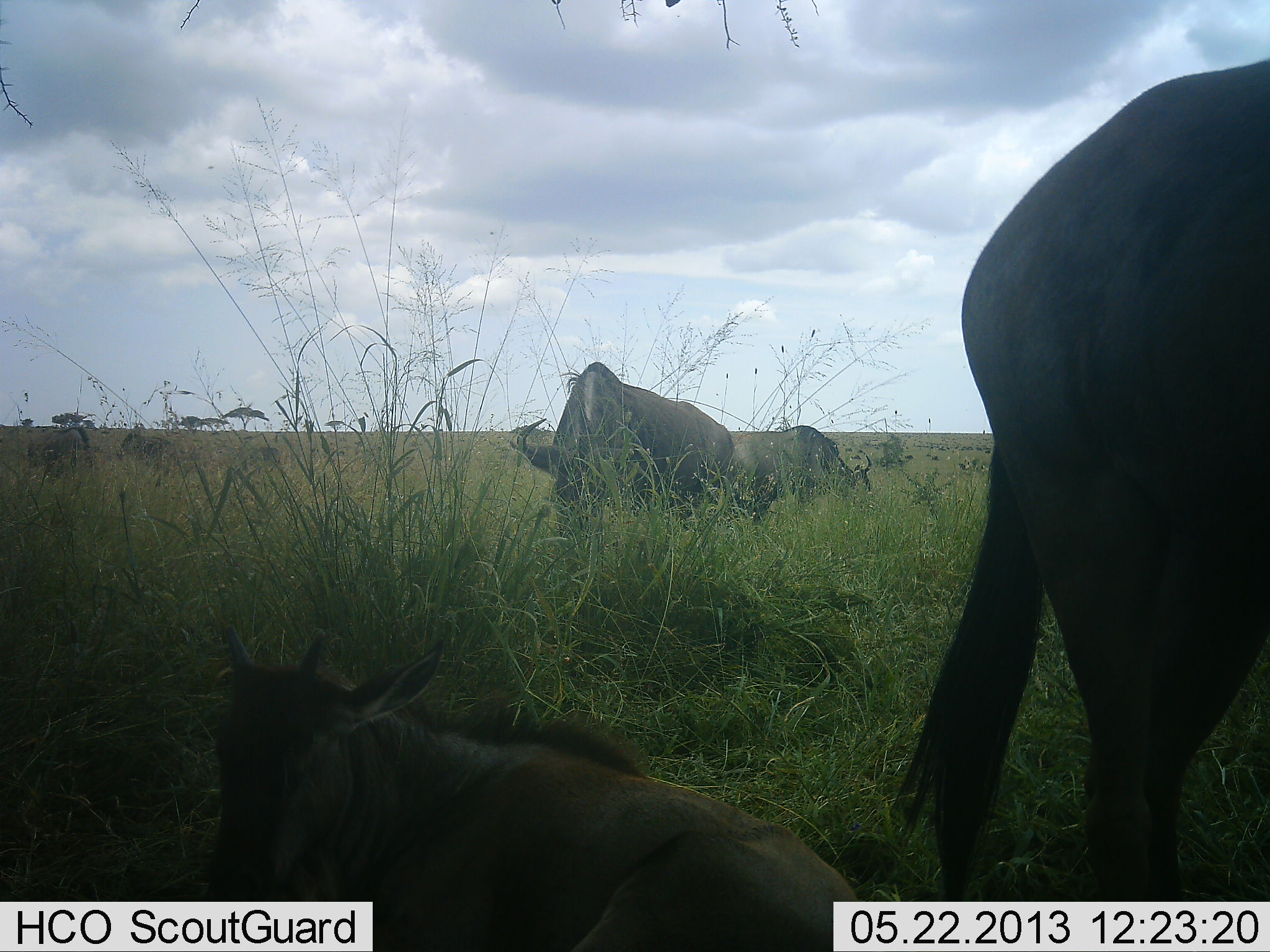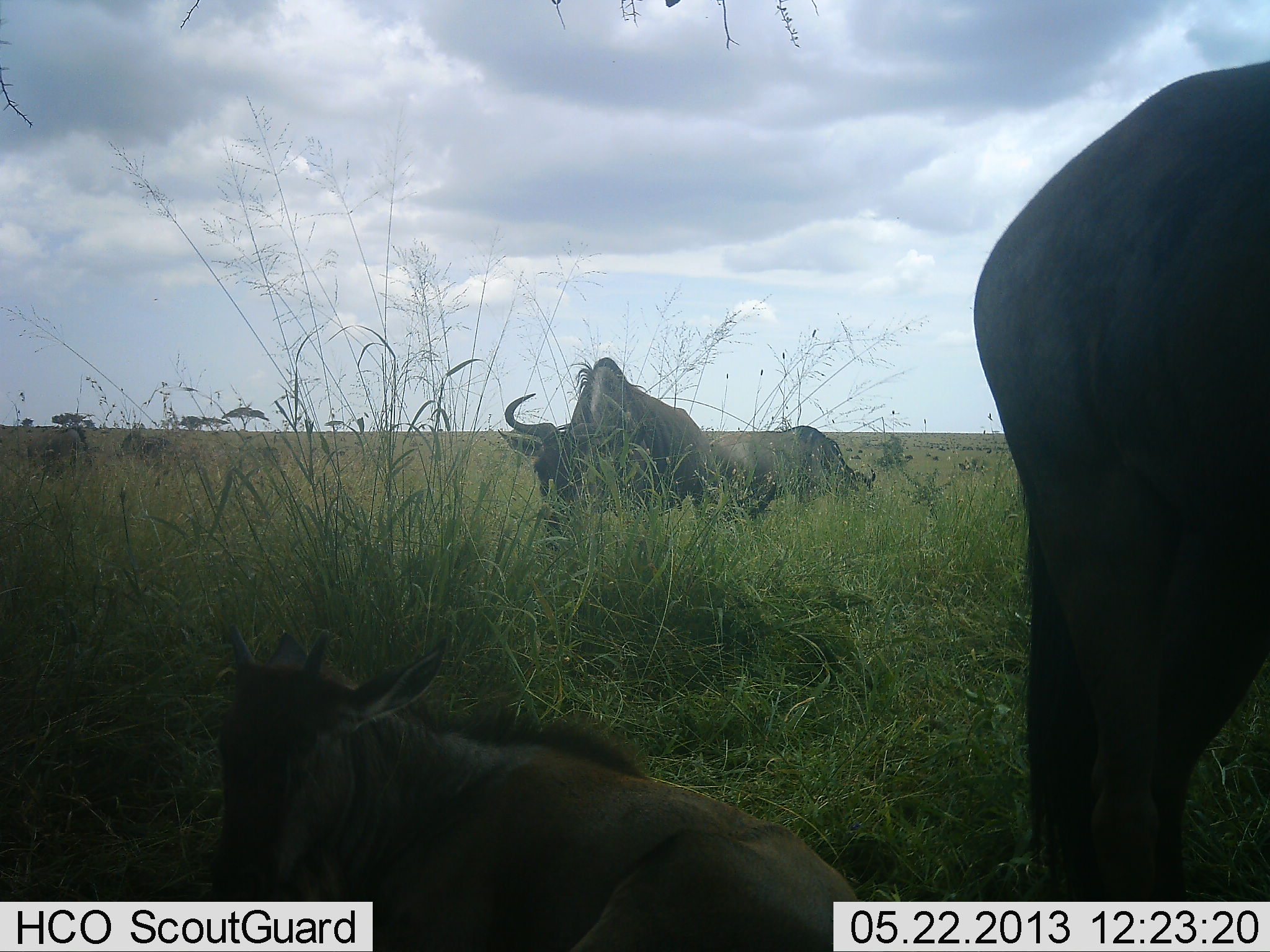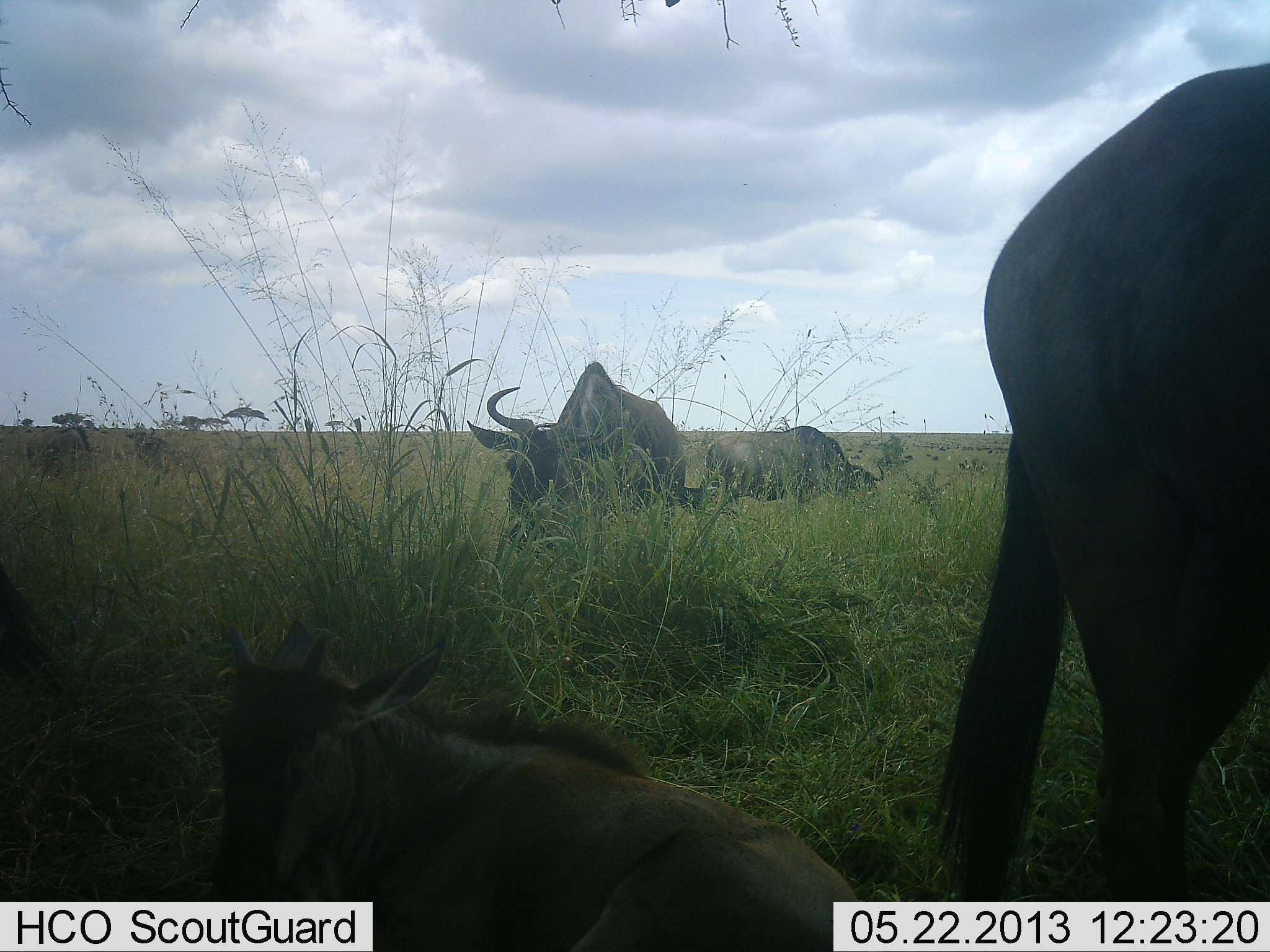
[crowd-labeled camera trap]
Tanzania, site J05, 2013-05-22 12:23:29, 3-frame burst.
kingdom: Animalia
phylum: Chordata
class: Mammalia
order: Artiodactyla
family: Bovidae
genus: Connochaetes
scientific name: Connochaetes taurinus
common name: blue wildebeest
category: wildebeest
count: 4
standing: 52%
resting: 95%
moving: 24%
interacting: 0%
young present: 48%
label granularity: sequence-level